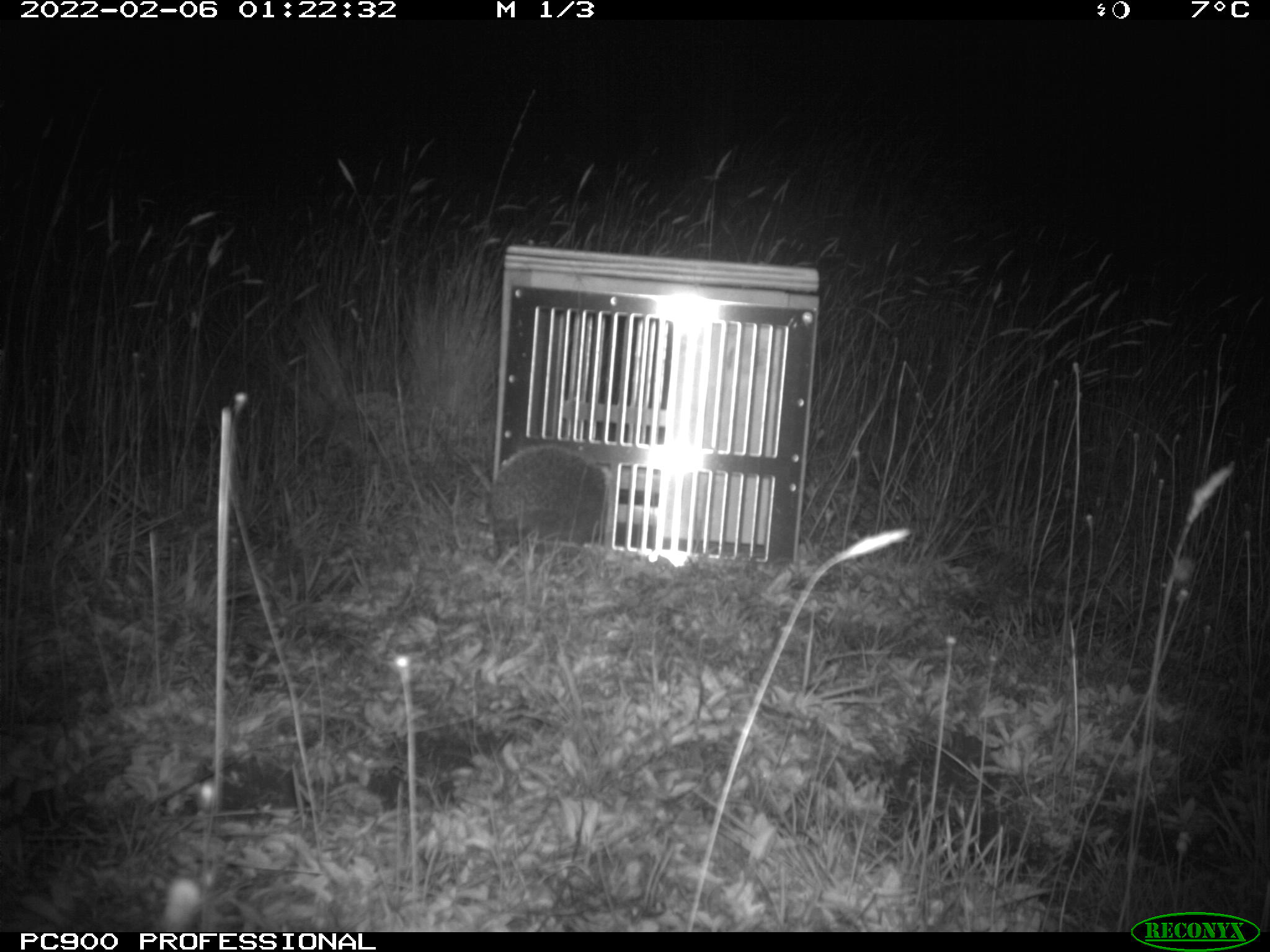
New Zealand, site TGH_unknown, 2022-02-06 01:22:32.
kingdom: Animalia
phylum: Chordata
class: Mammalia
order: Eulipotyphla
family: Erinaceidae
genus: Erinaceus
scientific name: Erinaceus europaeus europaeus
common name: european hedgehog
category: hedgehog